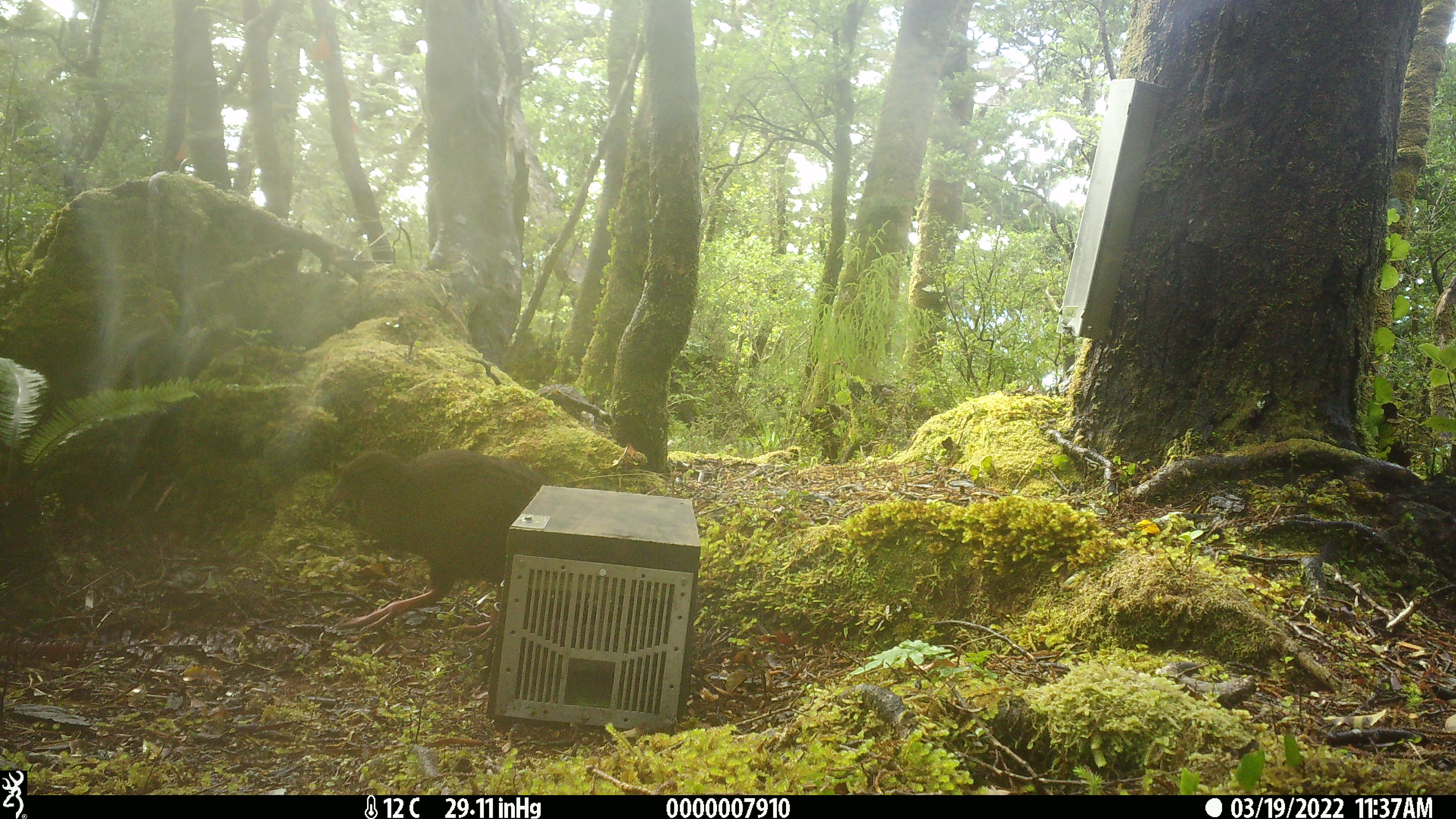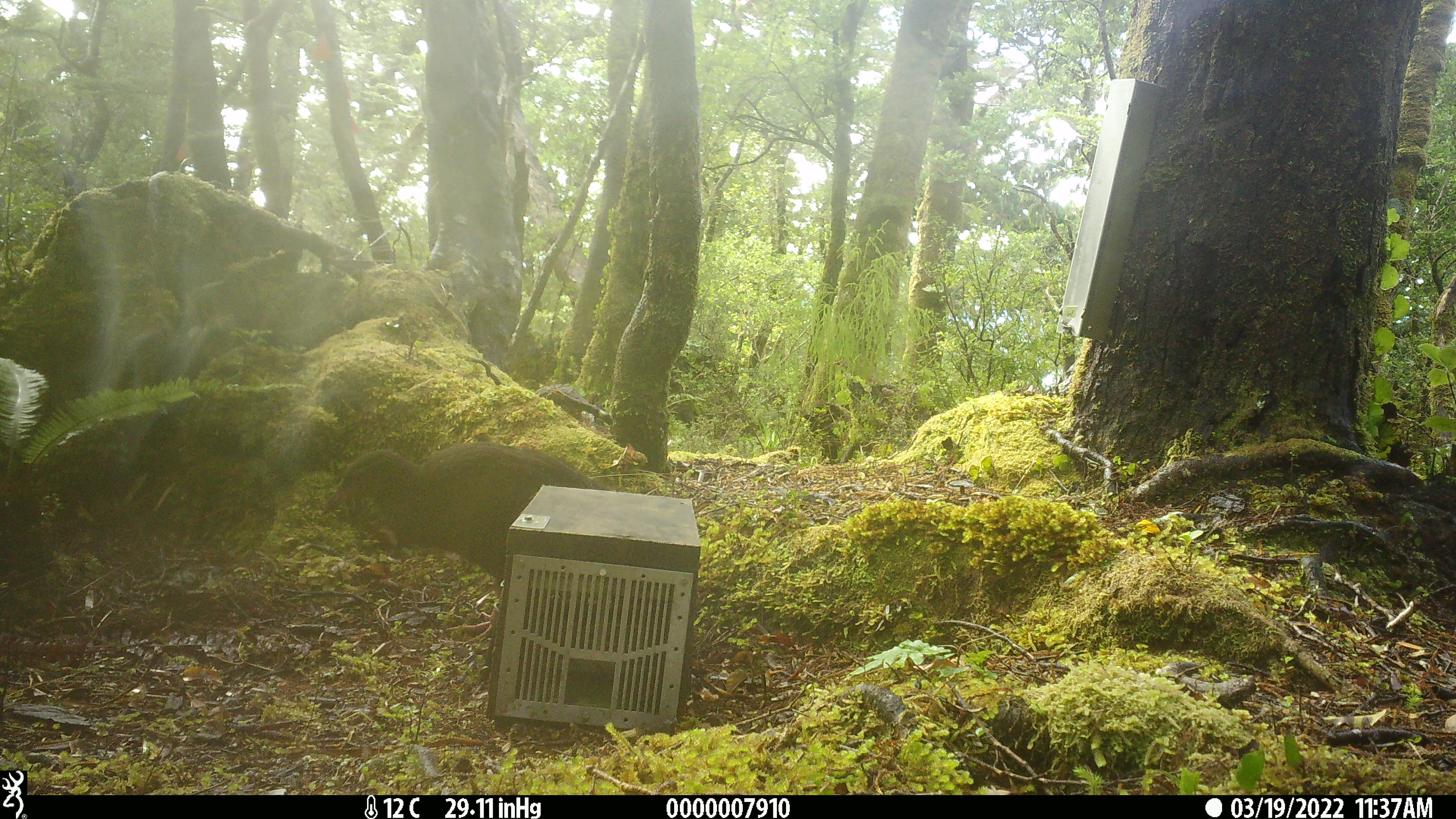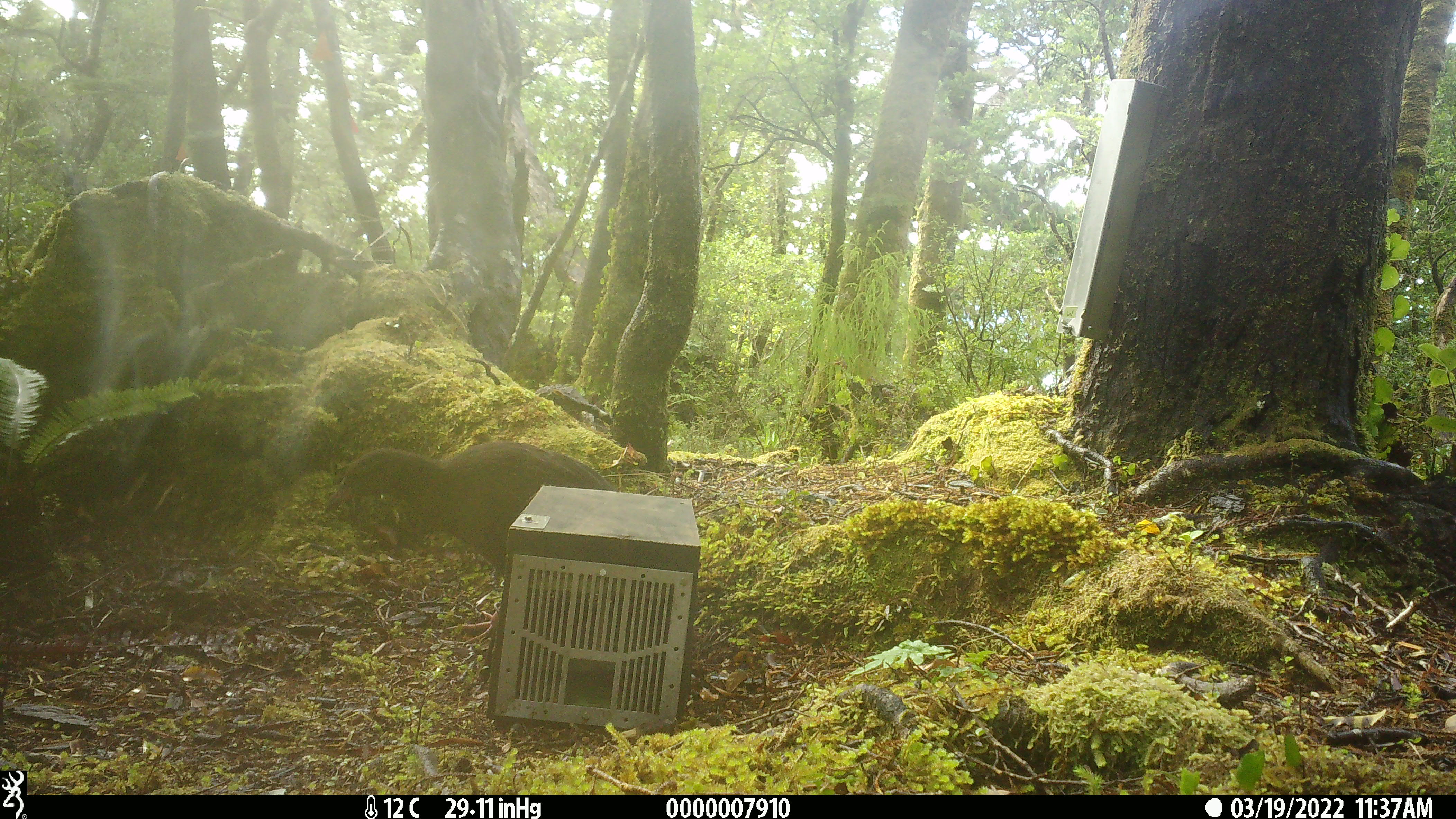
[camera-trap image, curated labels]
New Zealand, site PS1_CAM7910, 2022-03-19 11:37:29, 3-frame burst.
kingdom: Animalia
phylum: Chordata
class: Aves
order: Gruiformes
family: Rallidae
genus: Gallirallus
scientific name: Gallirallus australis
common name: weka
Weka (Gallirallus australis).